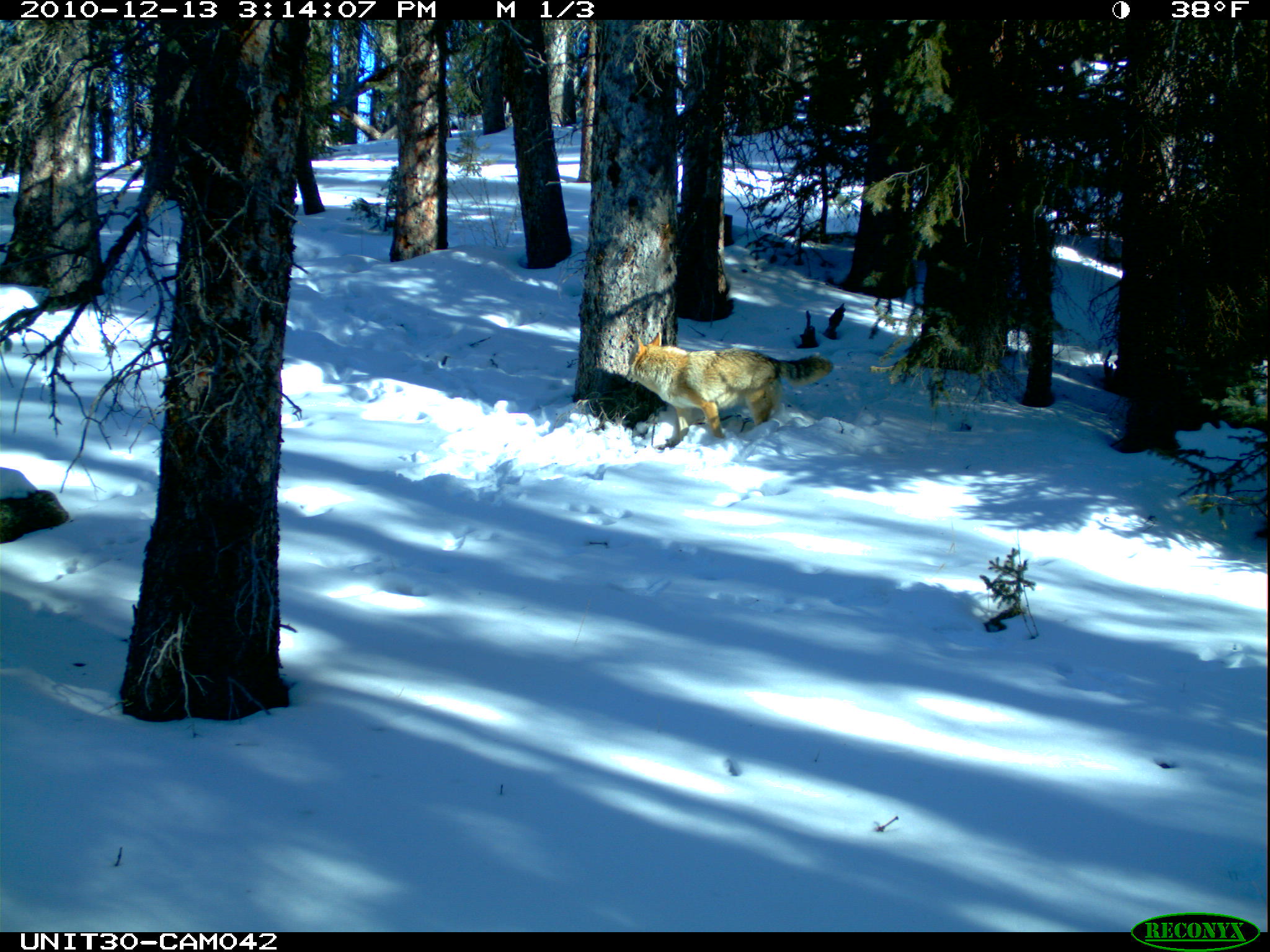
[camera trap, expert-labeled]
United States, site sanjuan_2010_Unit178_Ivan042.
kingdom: Animalia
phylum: Chordata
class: Mammalia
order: Carnivora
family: Canidae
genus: Canis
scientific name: Canis latrans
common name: coyote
Canis latrans (coyote).